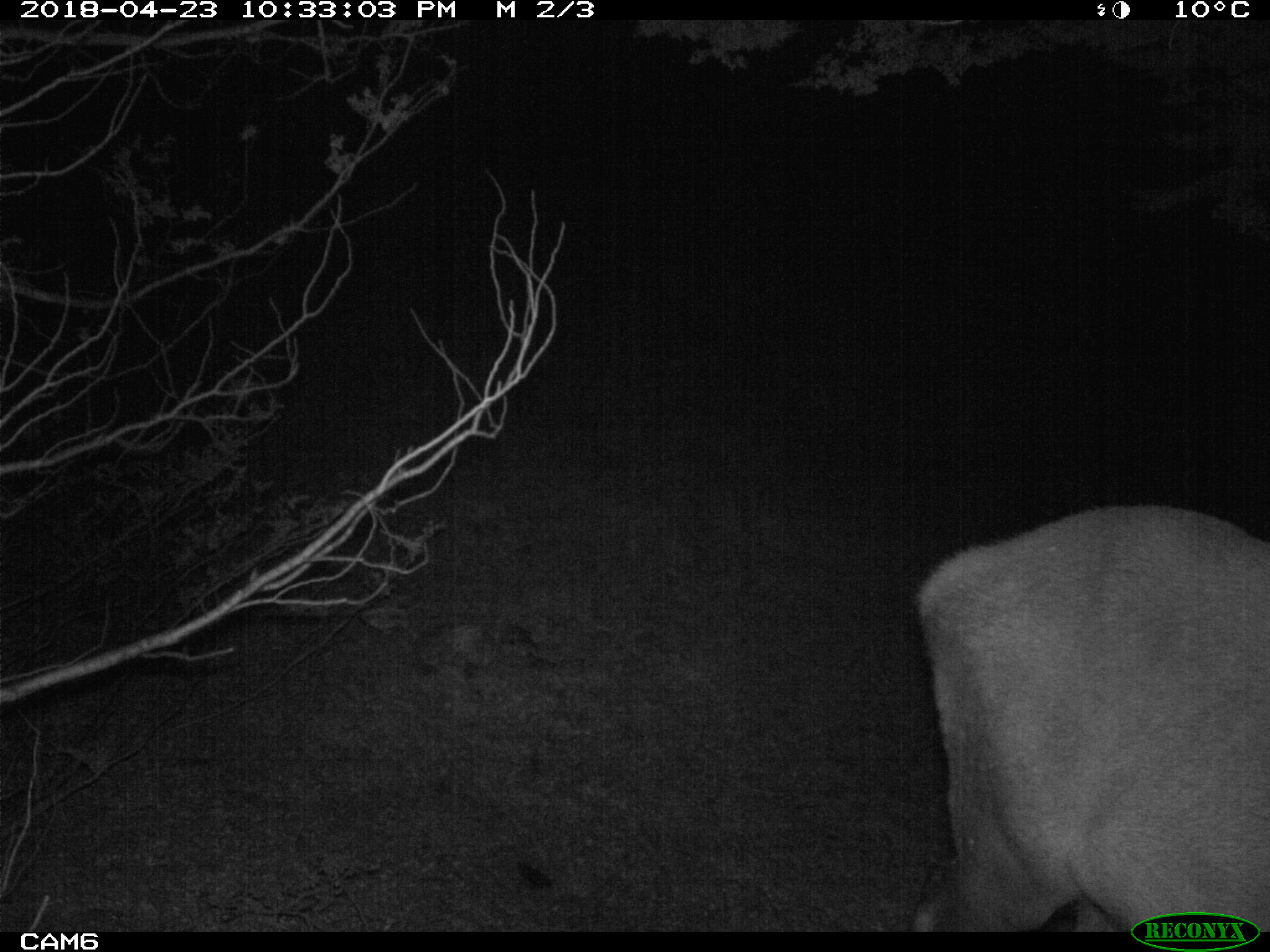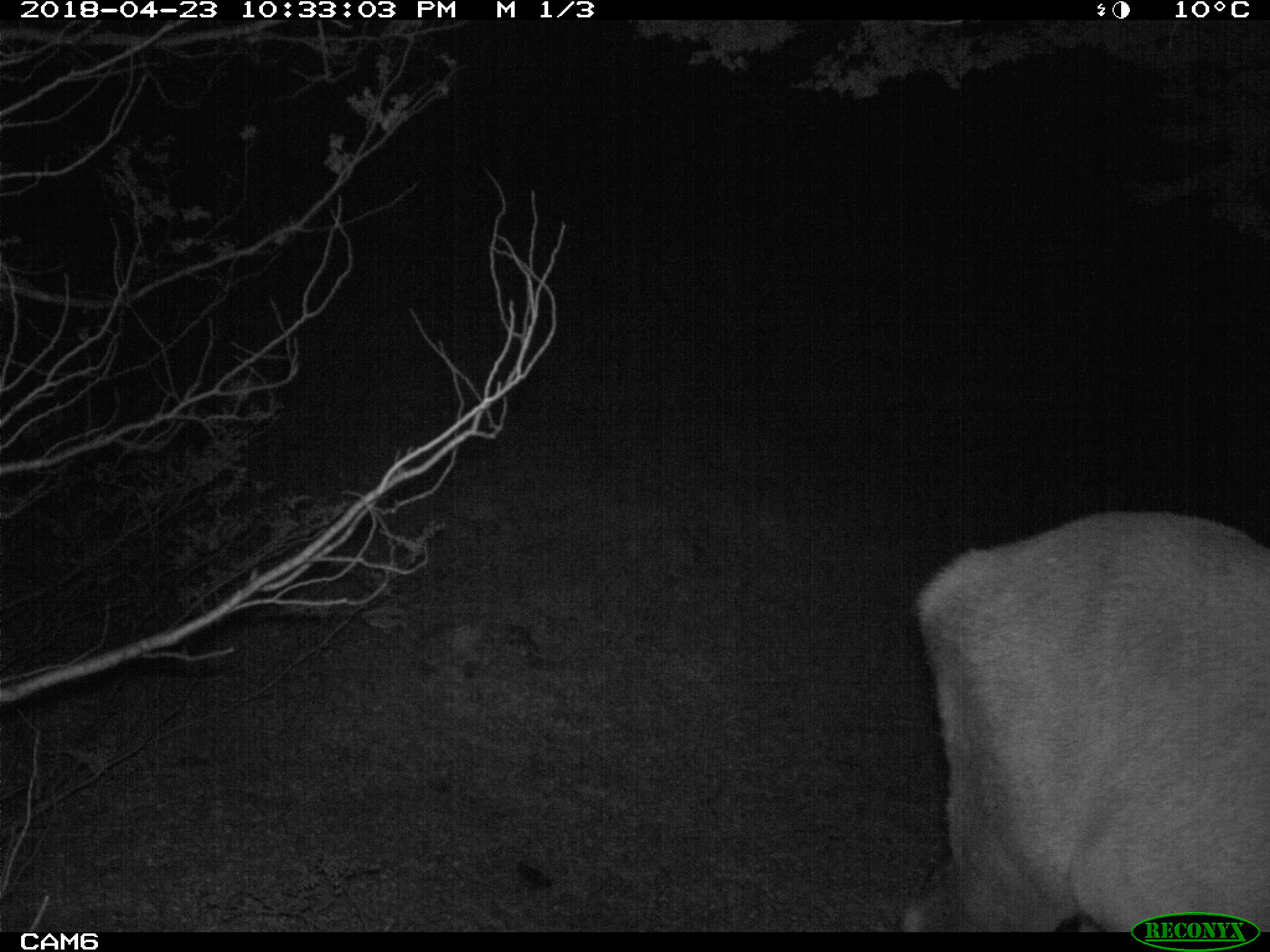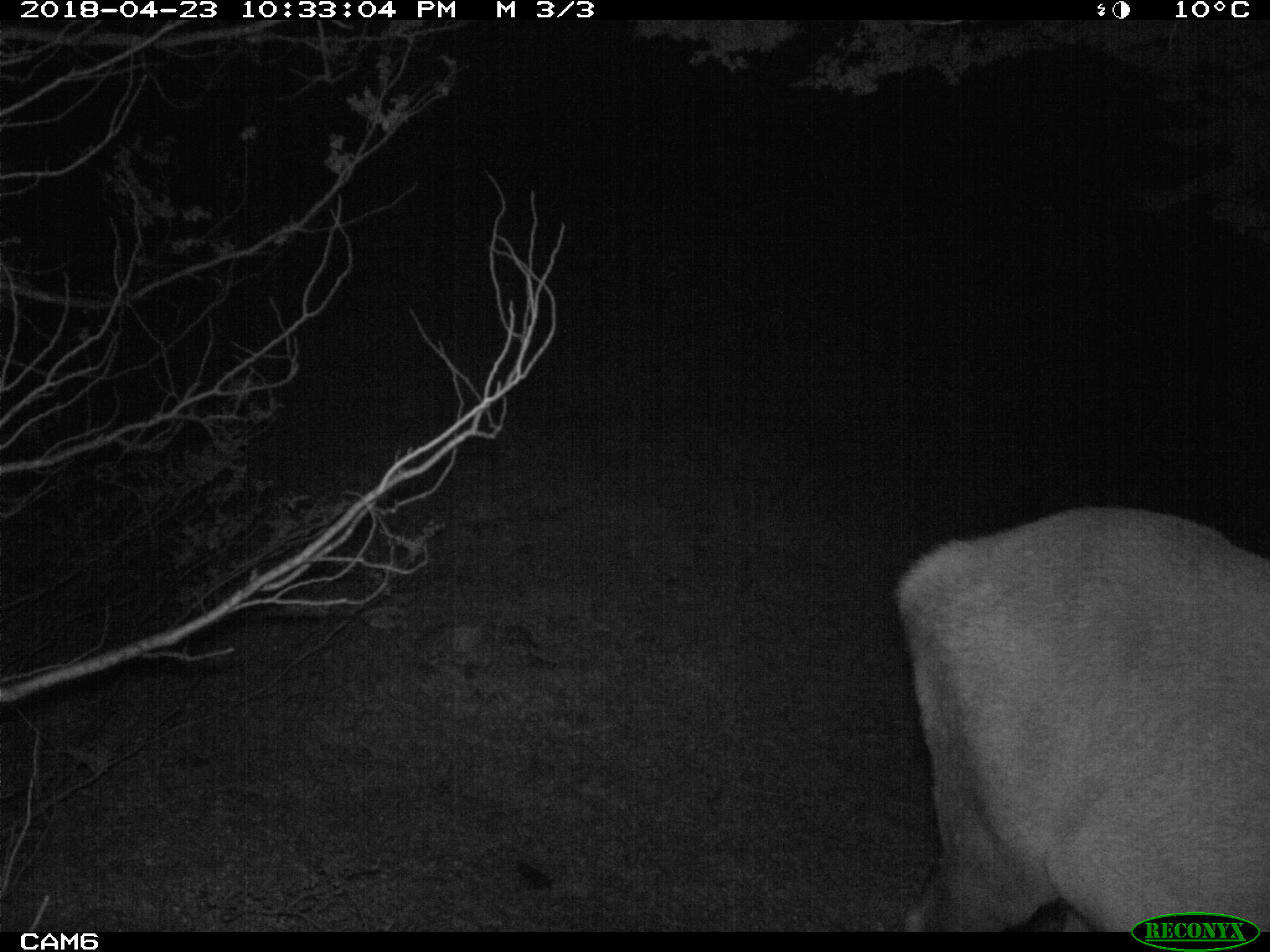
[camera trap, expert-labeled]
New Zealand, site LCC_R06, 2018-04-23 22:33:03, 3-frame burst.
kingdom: Animalia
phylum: Chordata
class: Mammalia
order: Artiodactyla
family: Cervidae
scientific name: Cervidae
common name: deer